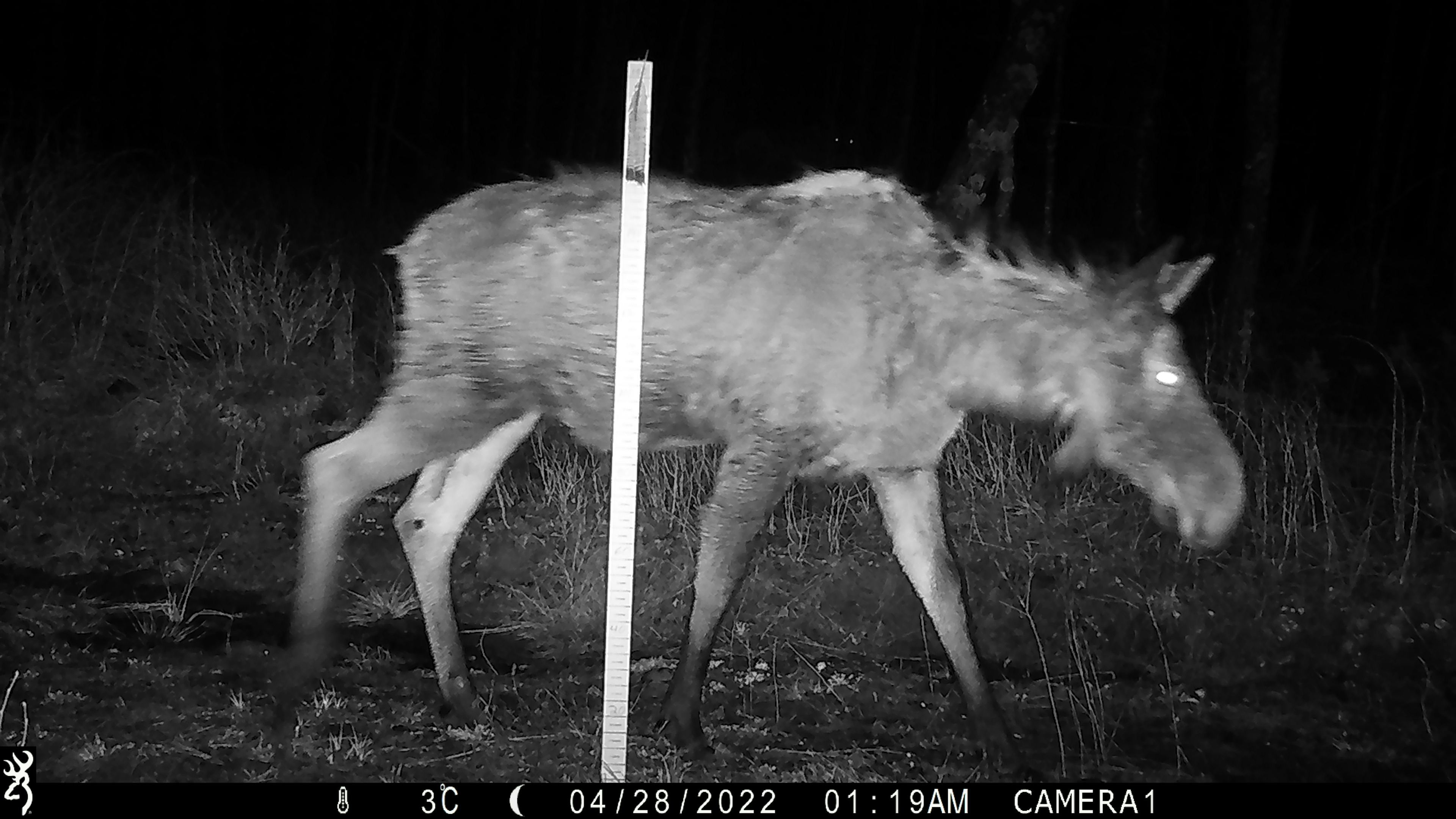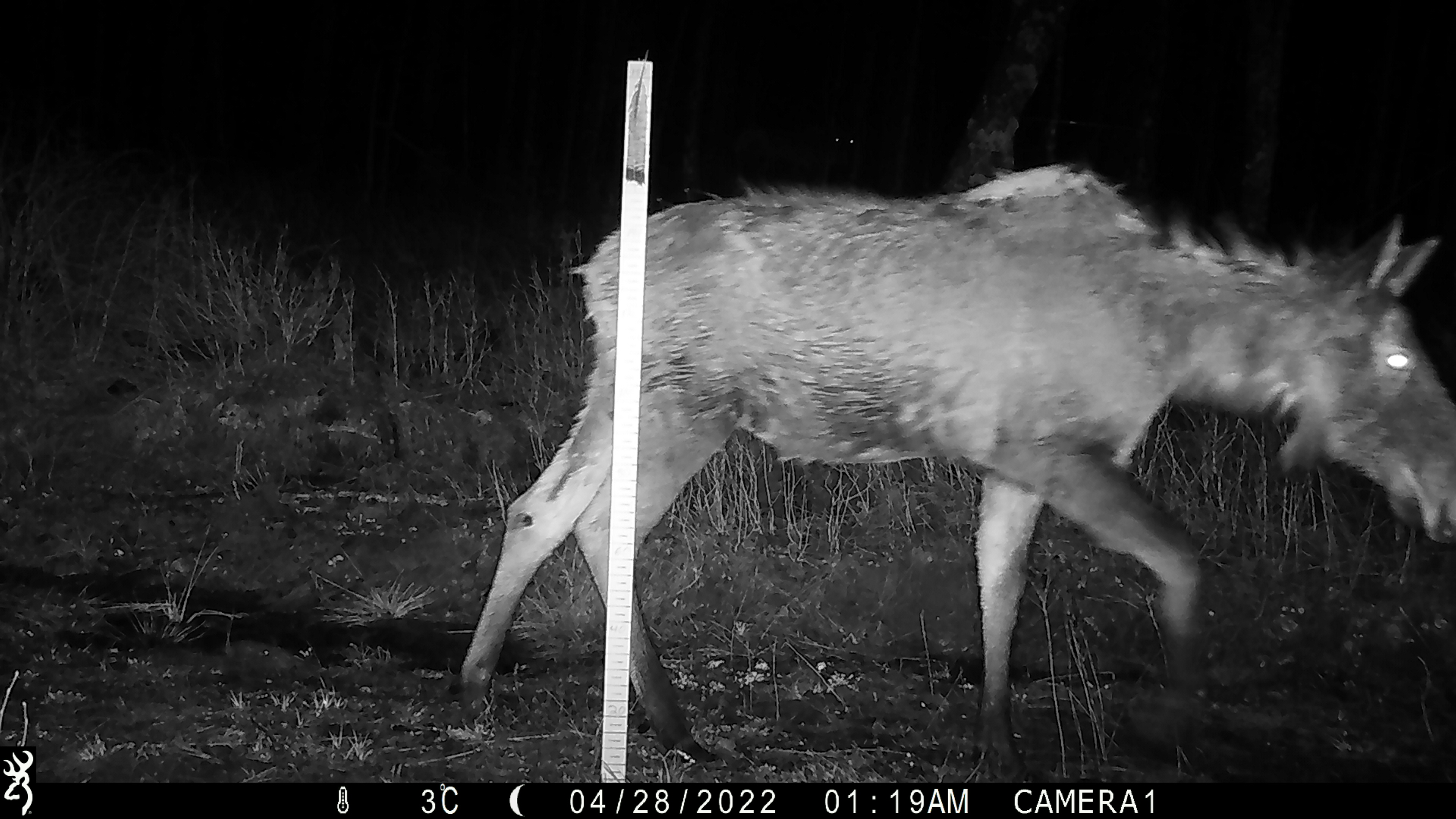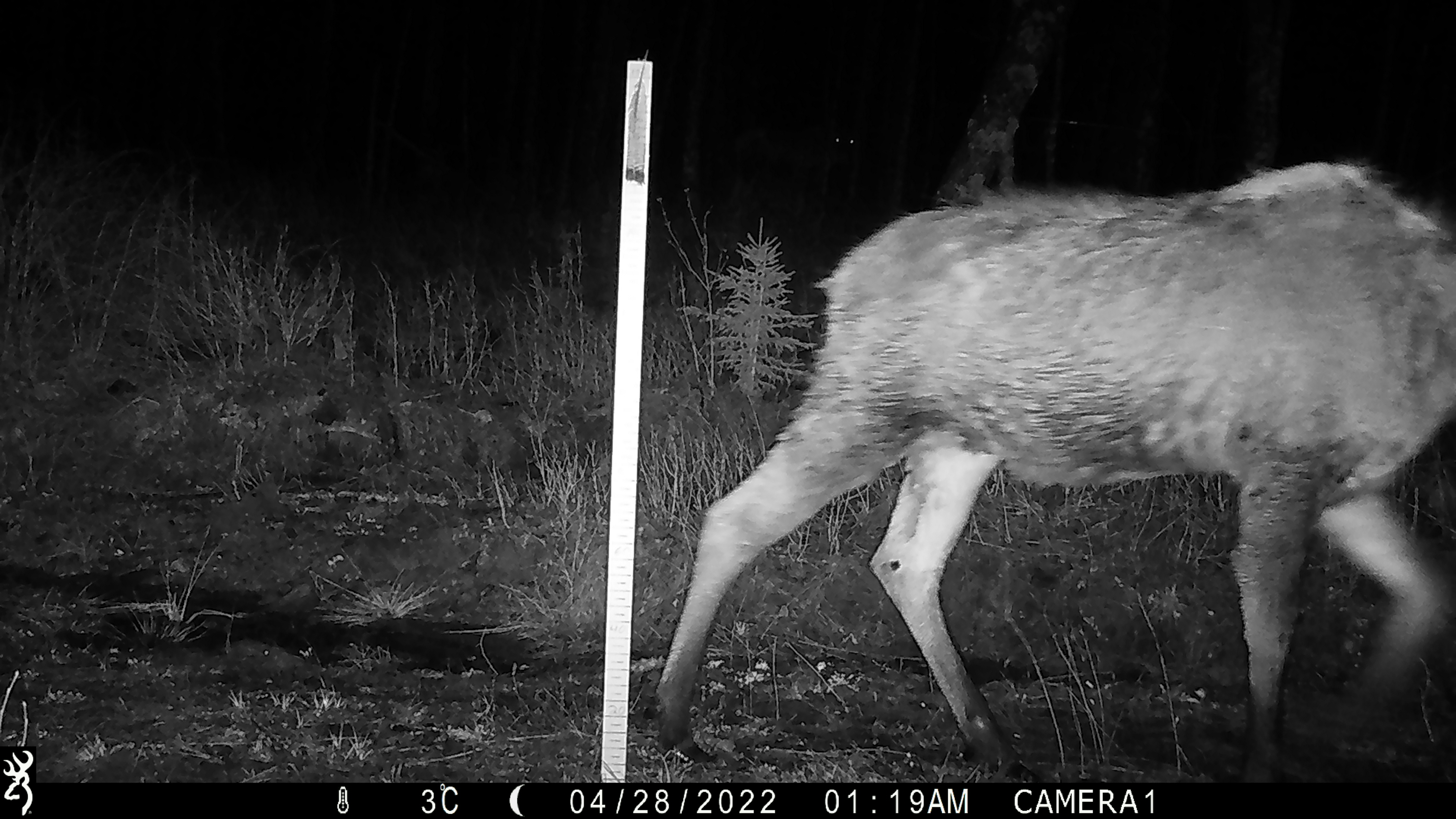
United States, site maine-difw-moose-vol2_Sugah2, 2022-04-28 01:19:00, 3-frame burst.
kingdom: Animalia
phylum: Chordata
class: Mammalia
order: Artiodactyla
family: Cervidae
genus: Alces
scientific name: Alces alces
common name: moose